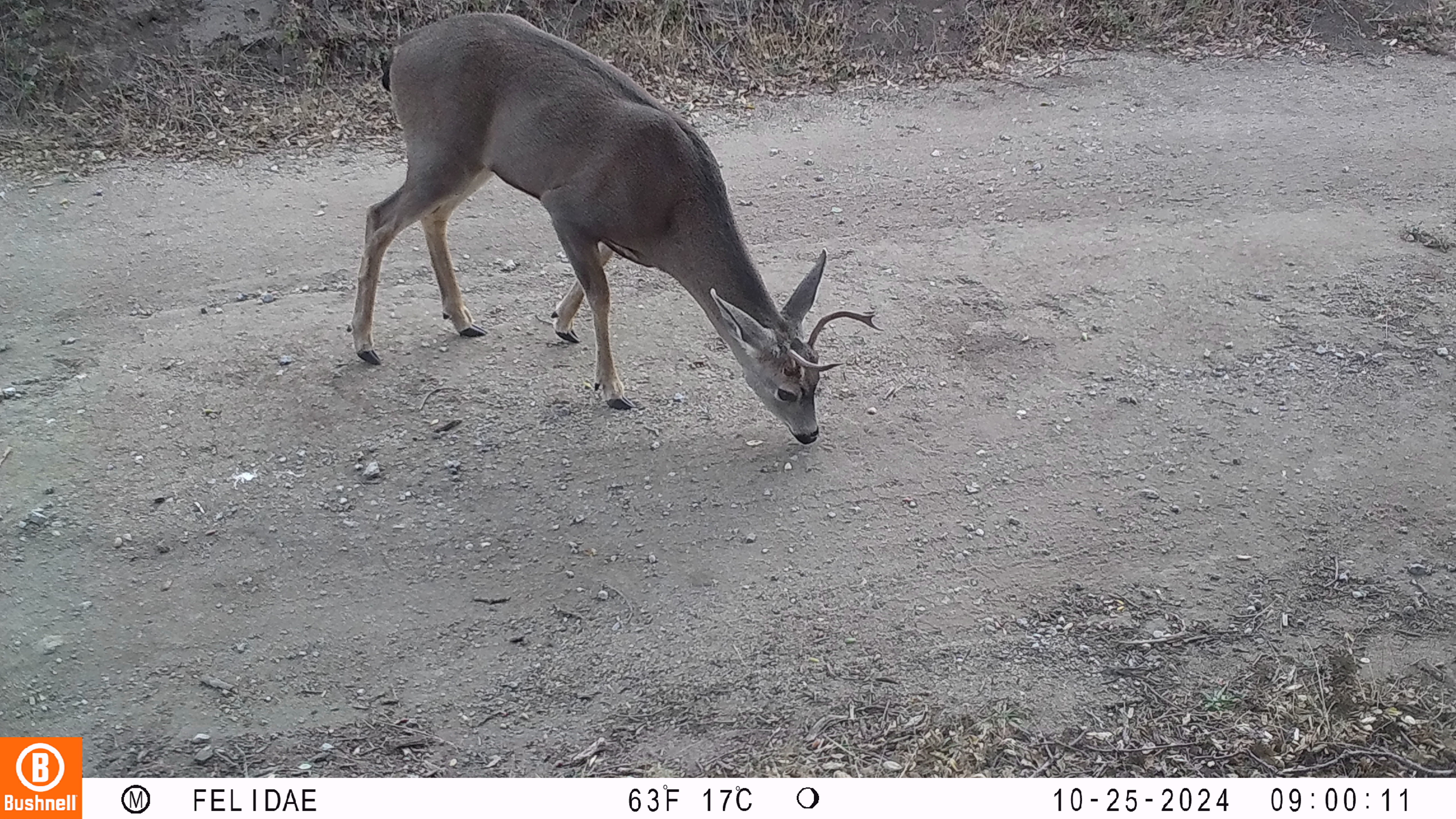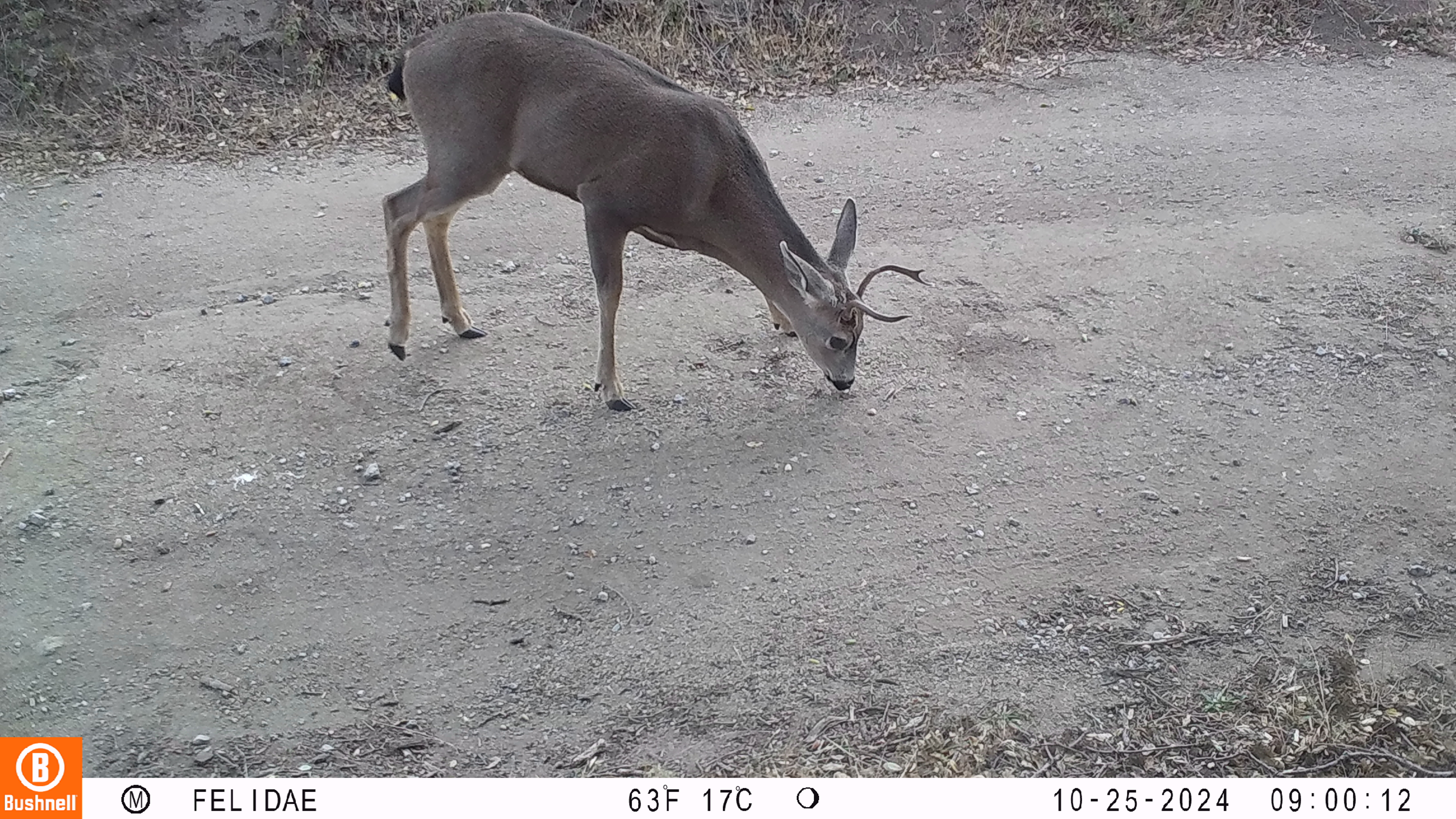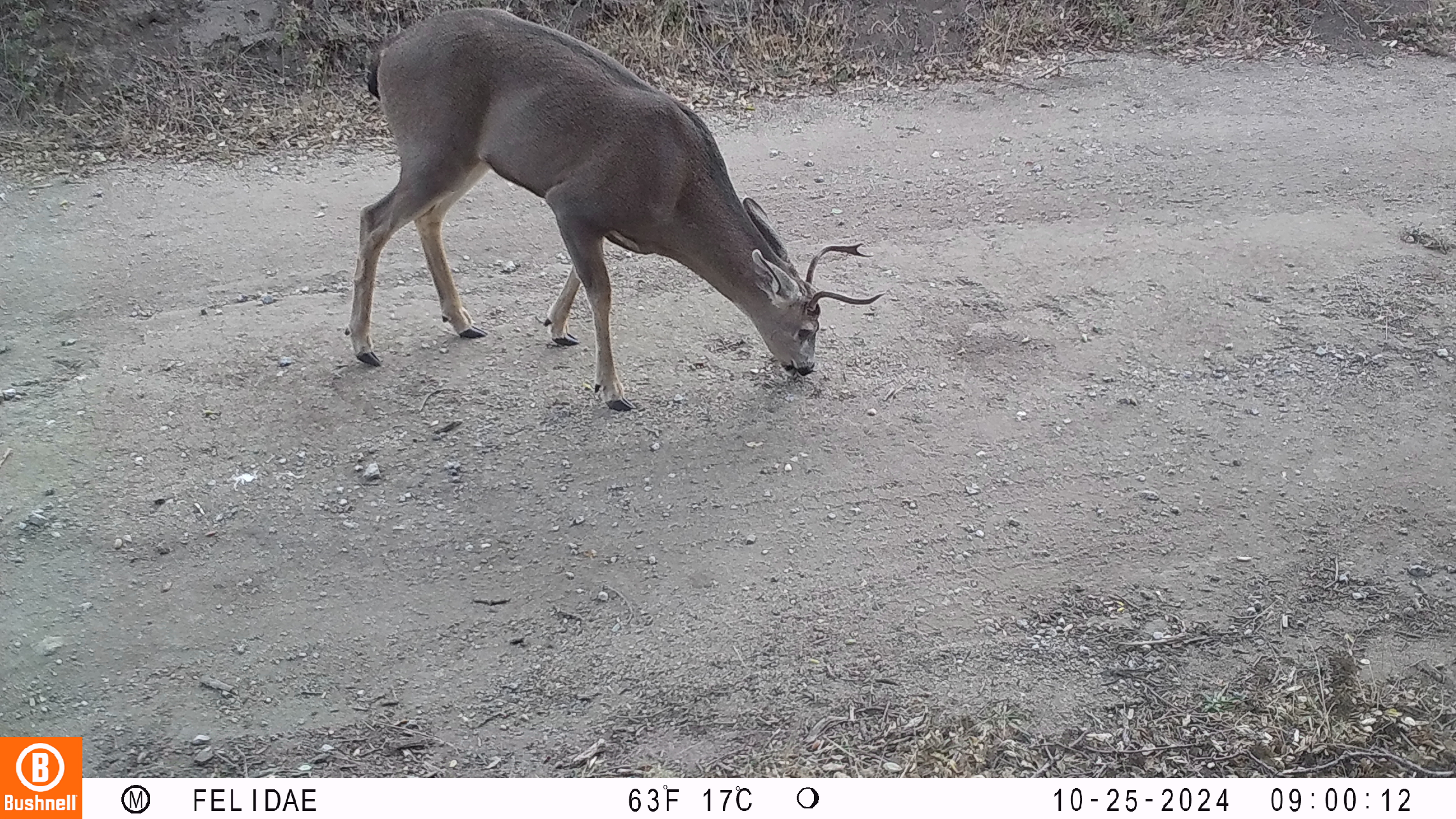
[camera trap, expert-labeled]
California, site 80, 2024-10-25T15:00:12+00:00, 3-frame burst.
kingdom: Animalia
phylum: Chordata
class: Mammalia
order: Artiodactyla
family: Cervidae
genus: Odocoileus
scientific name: Odocoileus hemionus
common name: mule deer